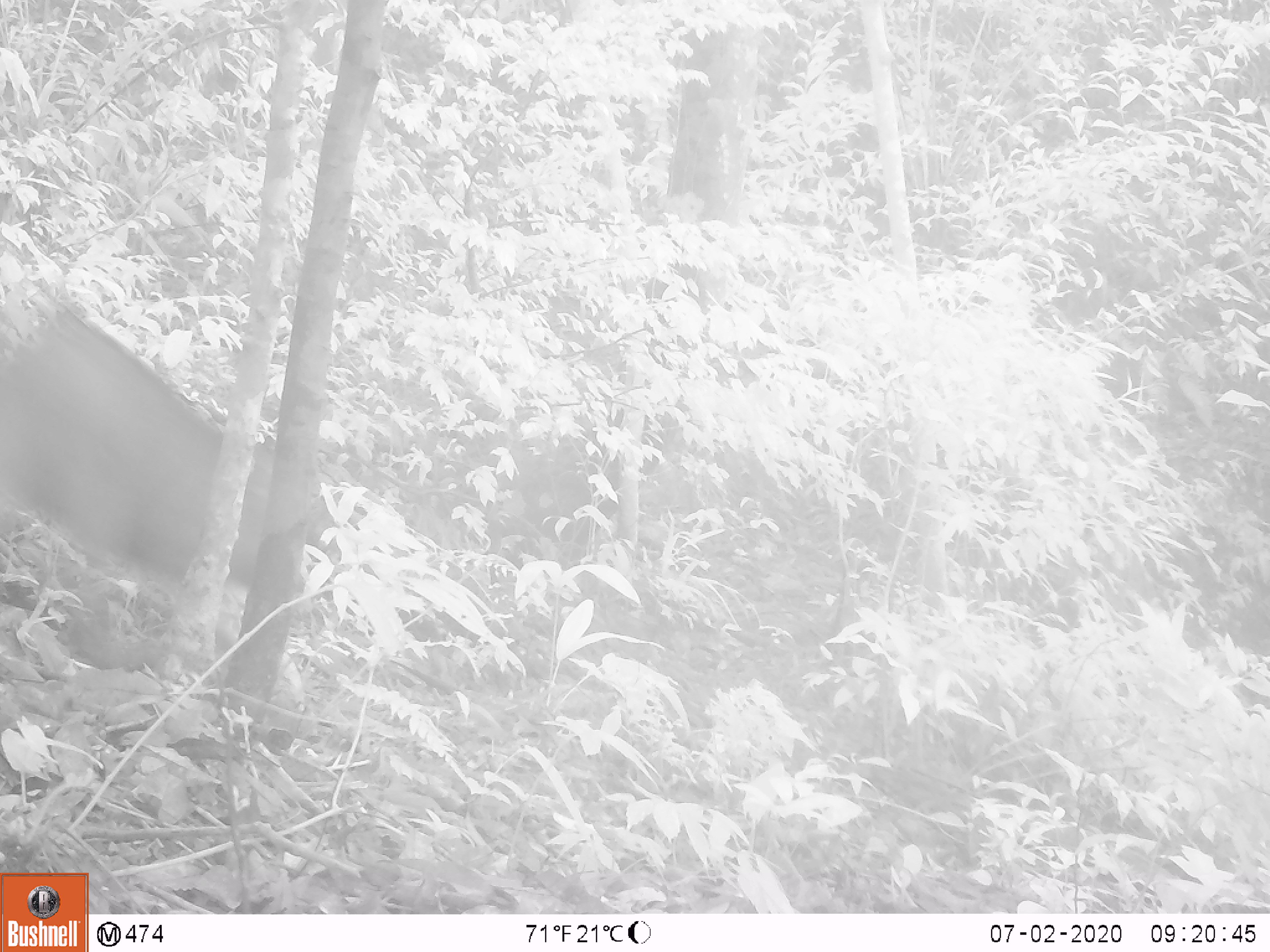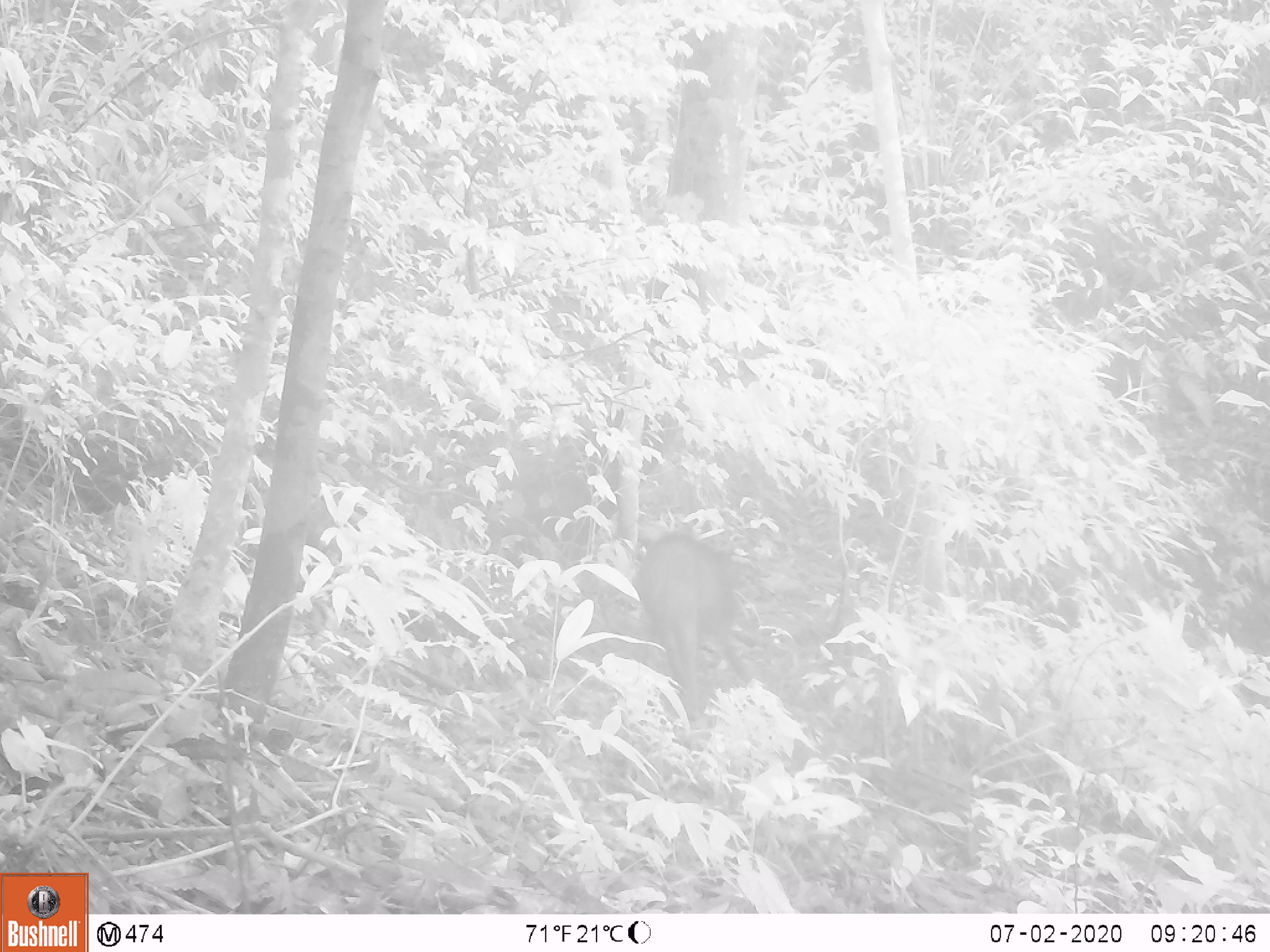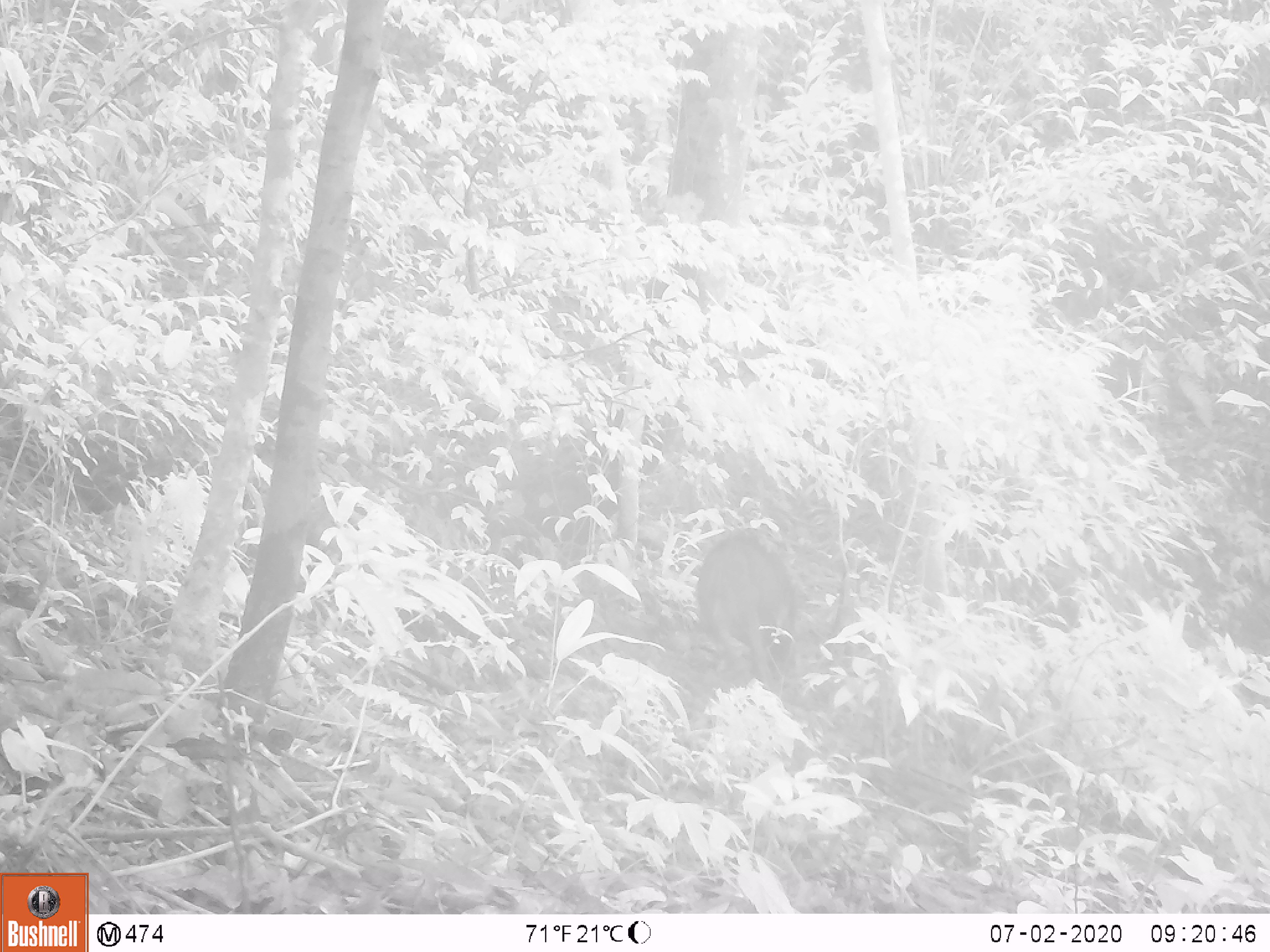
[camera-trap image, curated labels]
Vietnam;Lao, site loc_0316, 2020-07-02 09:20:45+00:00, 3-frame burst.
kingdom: Animalia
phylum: Chordata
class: Mammalia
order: Artiodactyla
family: Suidae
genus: Sus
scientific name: Sus scrofa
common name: eurasian wild pig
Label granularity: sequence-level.